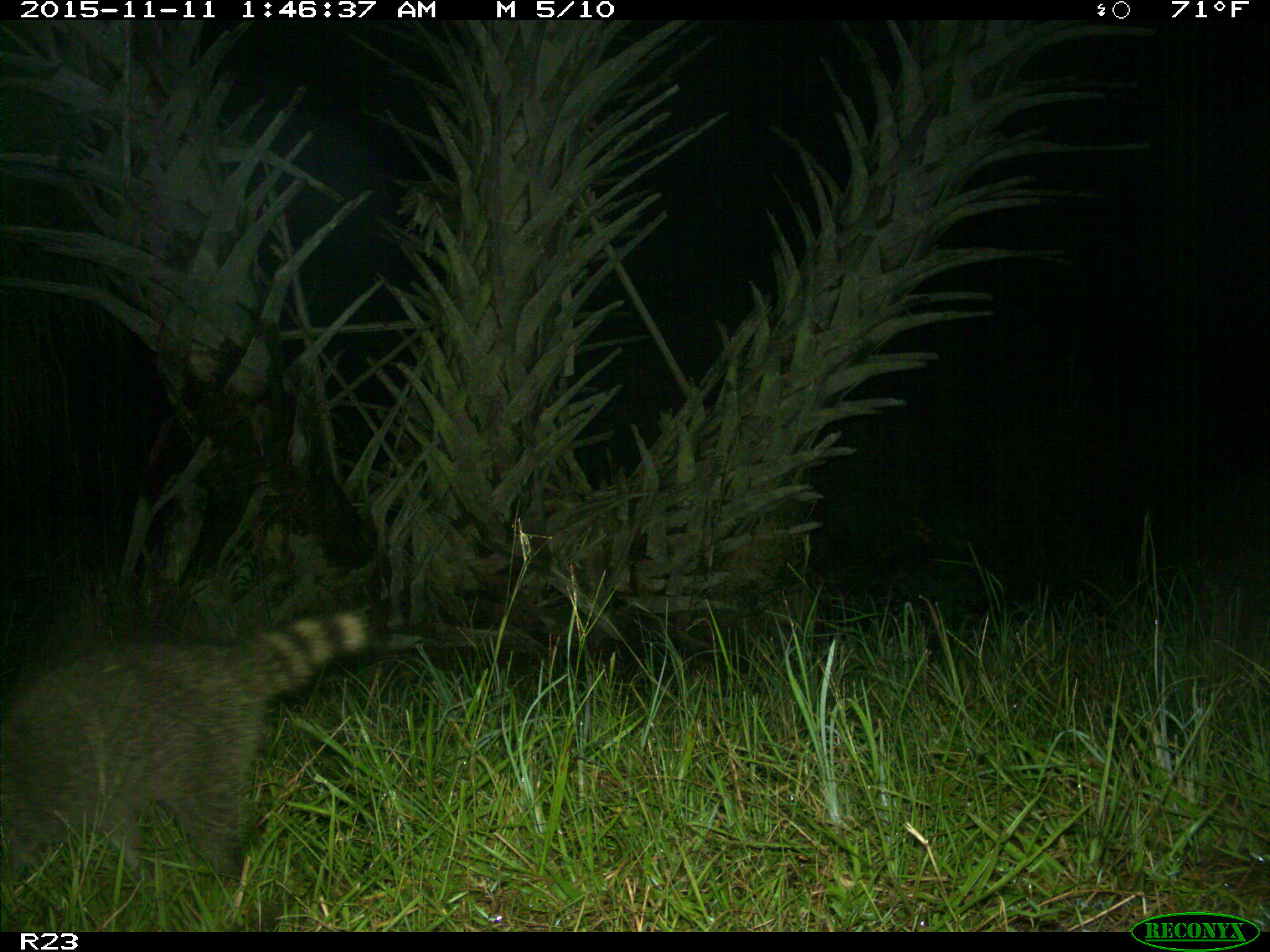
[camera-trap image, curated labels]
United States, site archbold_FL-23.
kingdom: Animalia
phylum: Chordata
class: Mammalia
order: Carnivora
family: Procyonidae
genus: Procyon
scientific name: Procyon lotor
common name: common raccoon